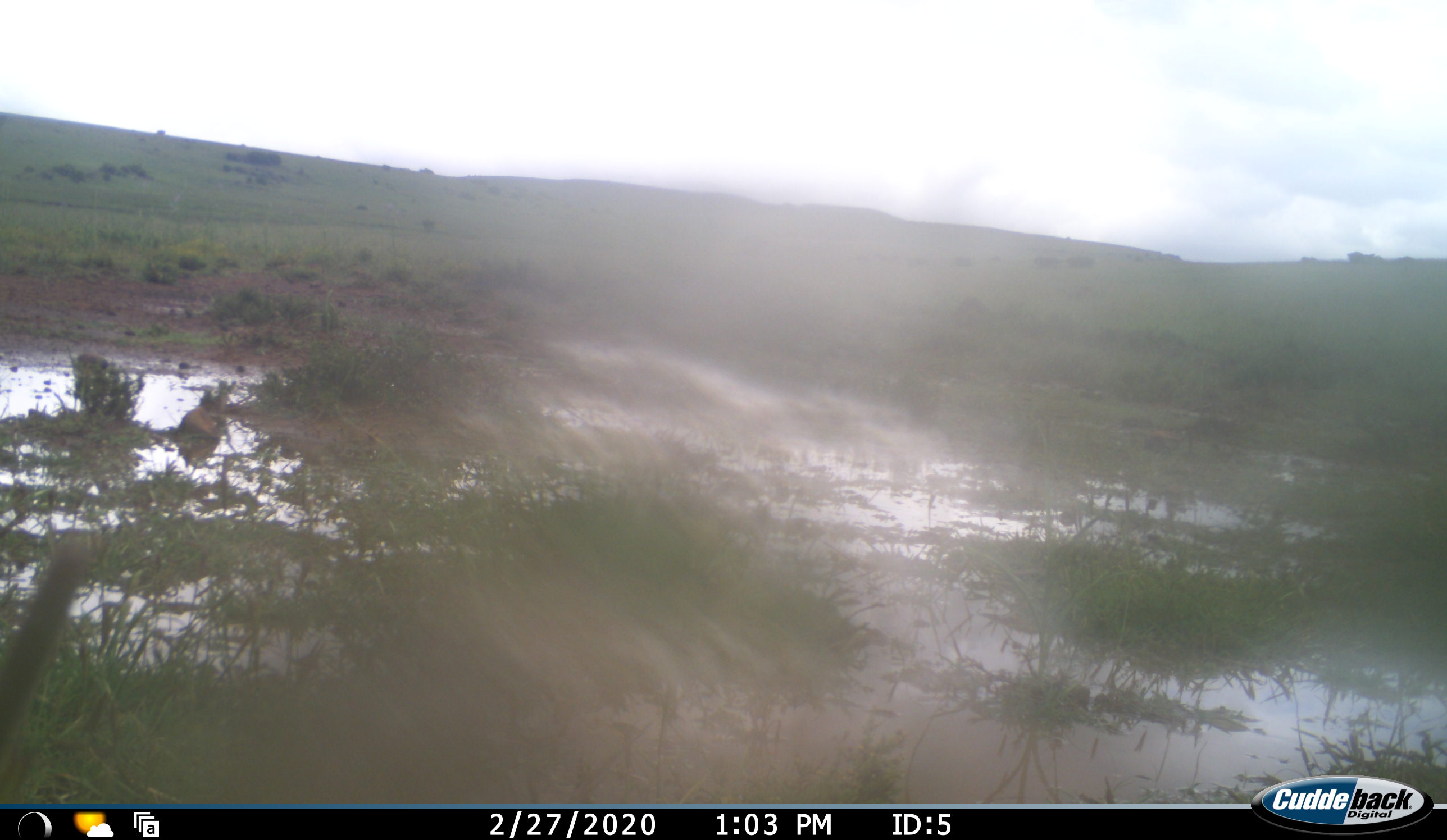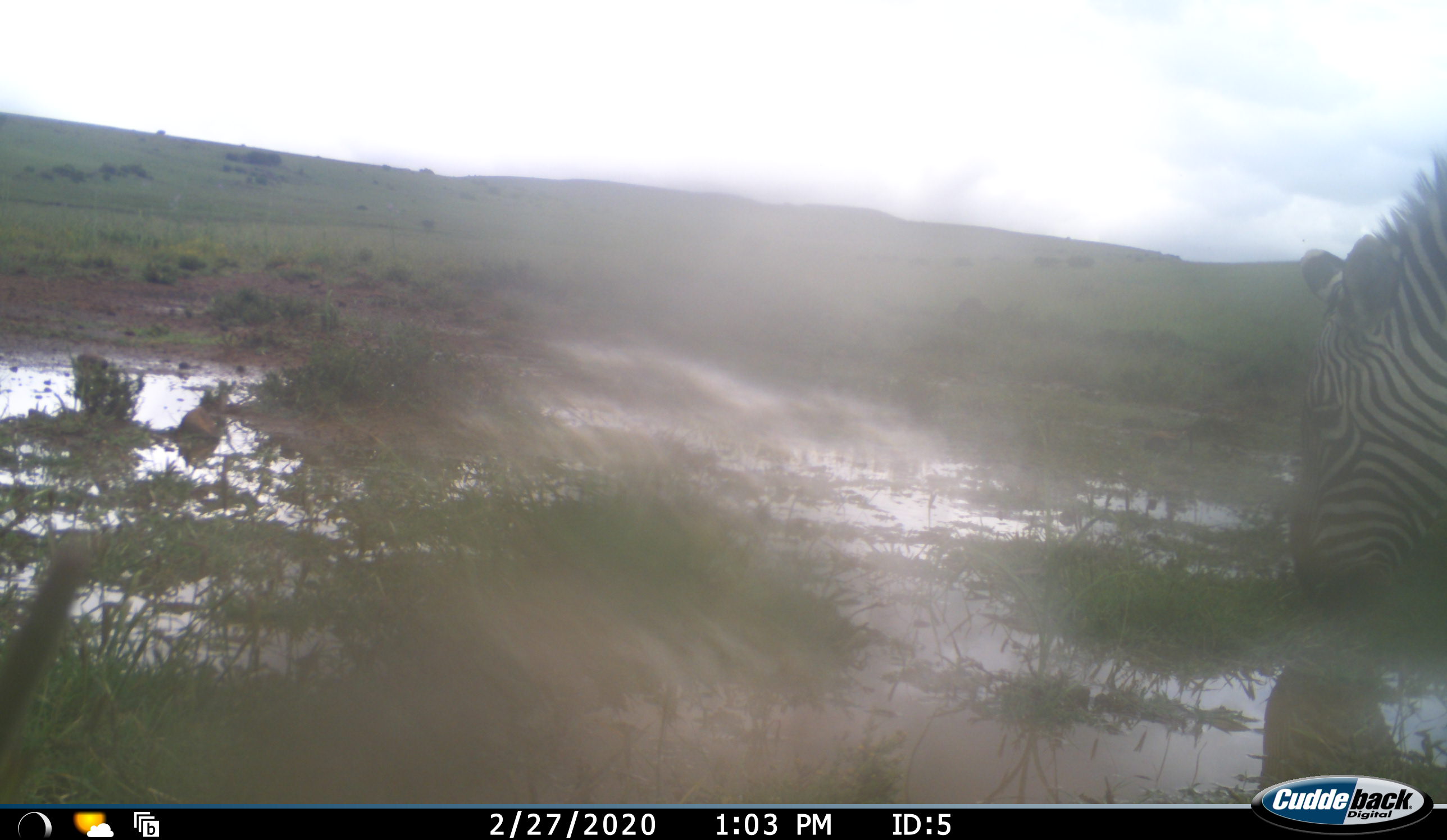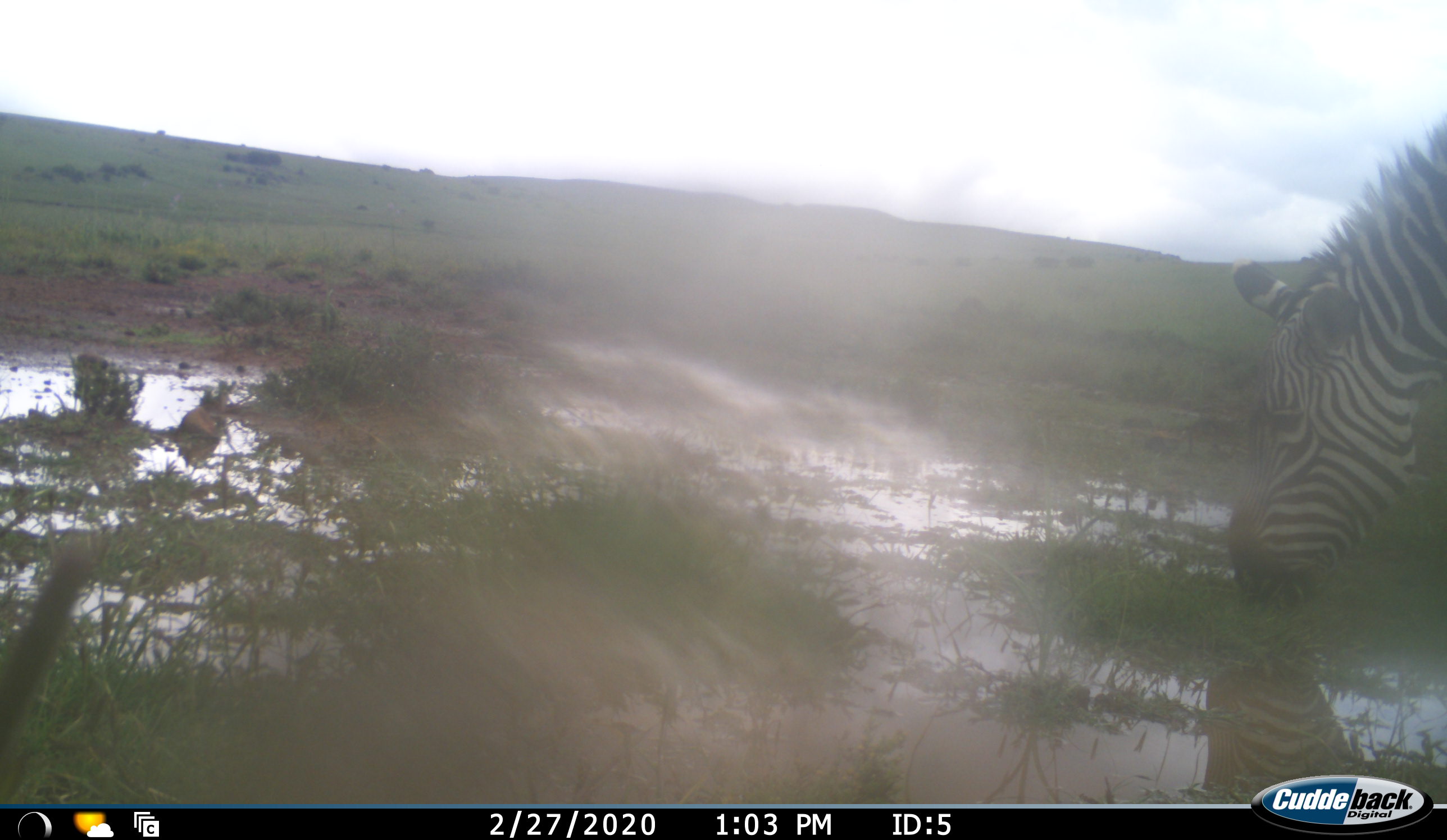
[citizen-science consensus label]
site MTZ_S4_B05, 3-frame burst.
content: unidentified animal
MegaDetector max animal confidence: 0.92